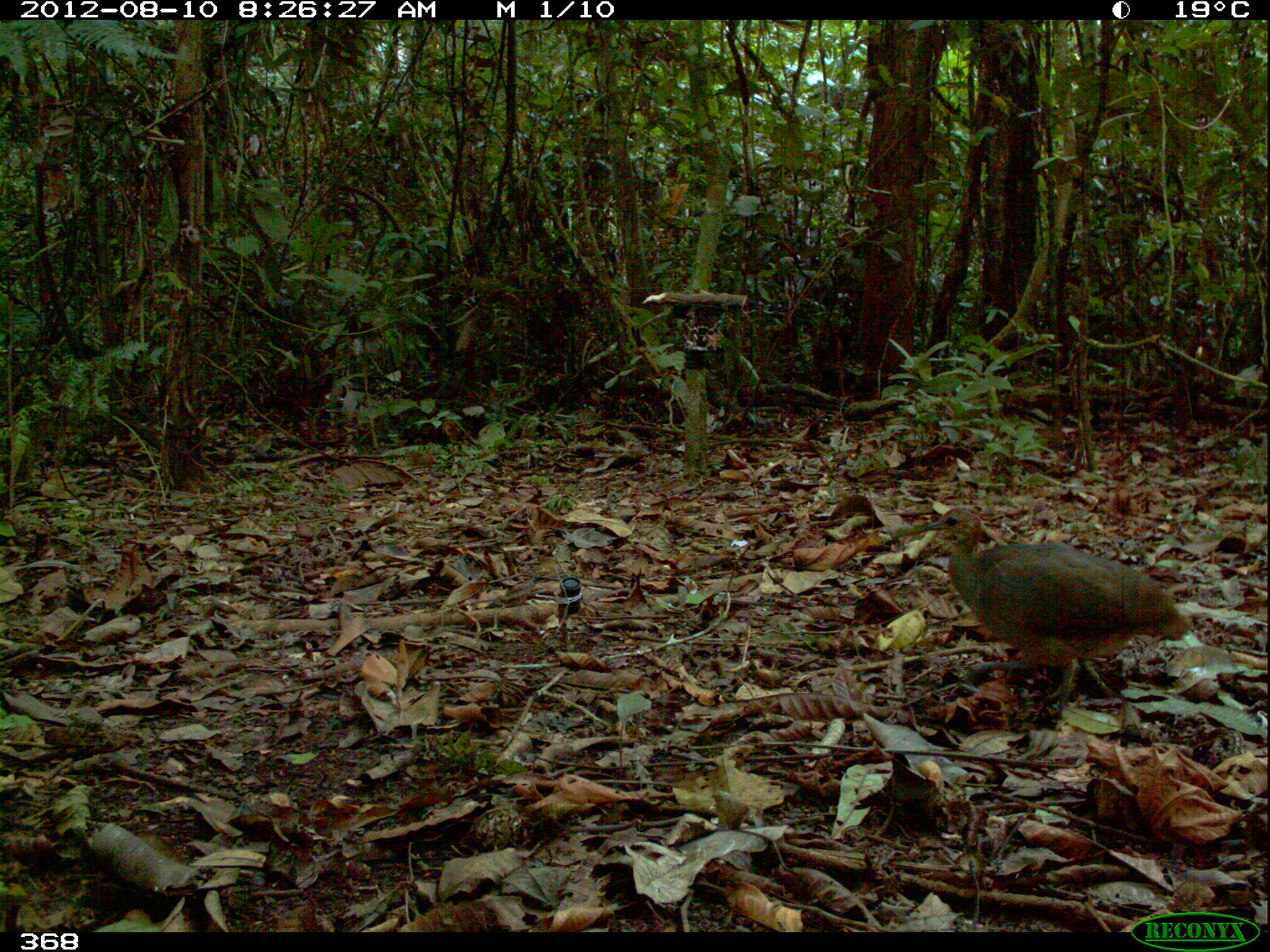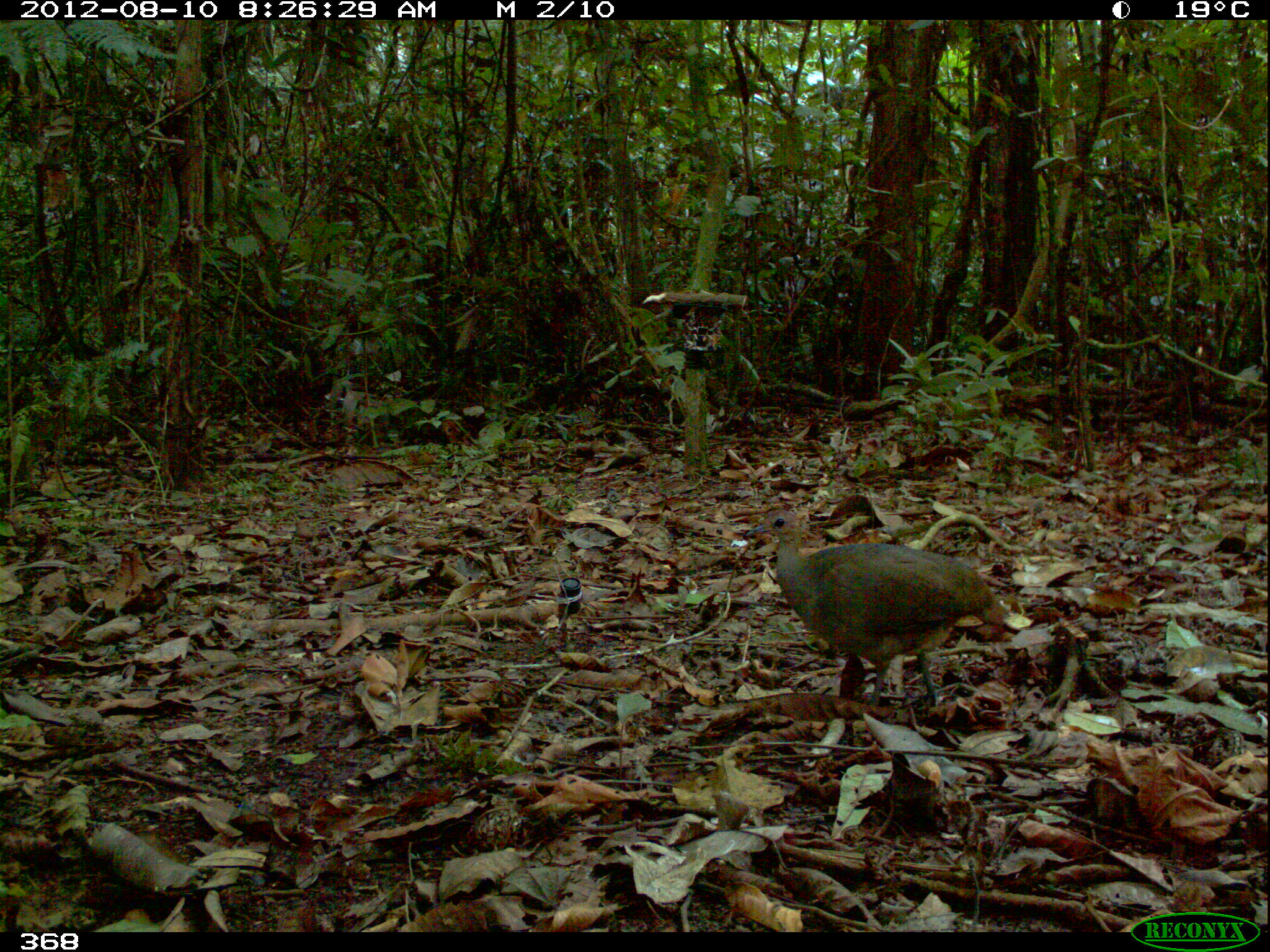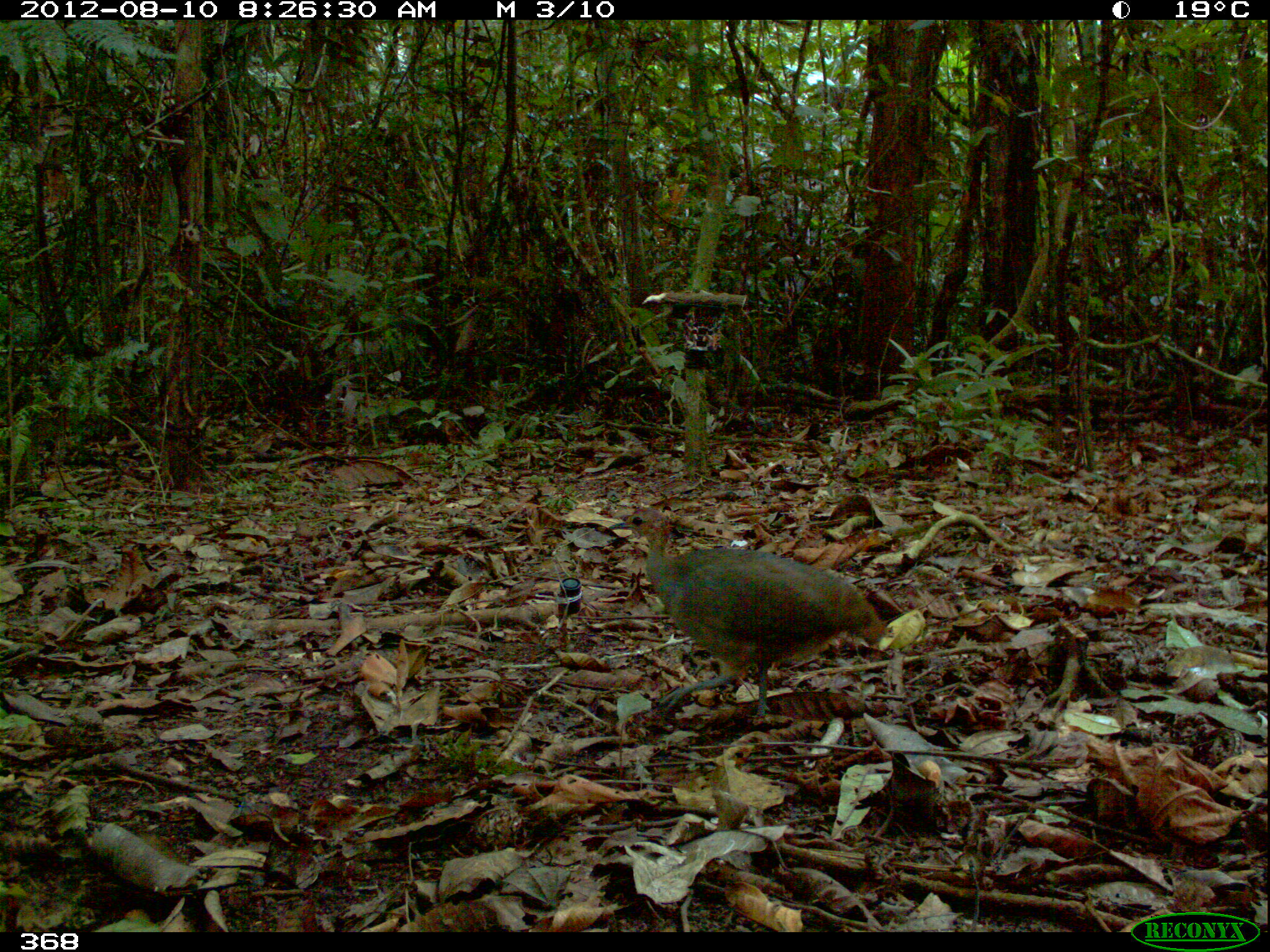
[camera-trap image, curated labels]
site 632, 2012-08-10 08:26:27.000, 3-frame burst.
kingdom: Animalia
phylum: Chordata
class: Aves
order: Galliformes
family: Phasianidae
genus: Alectoris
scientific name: Alectoris rufa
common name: red-legged partridge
Alectoris rufa (red-legged partridge).